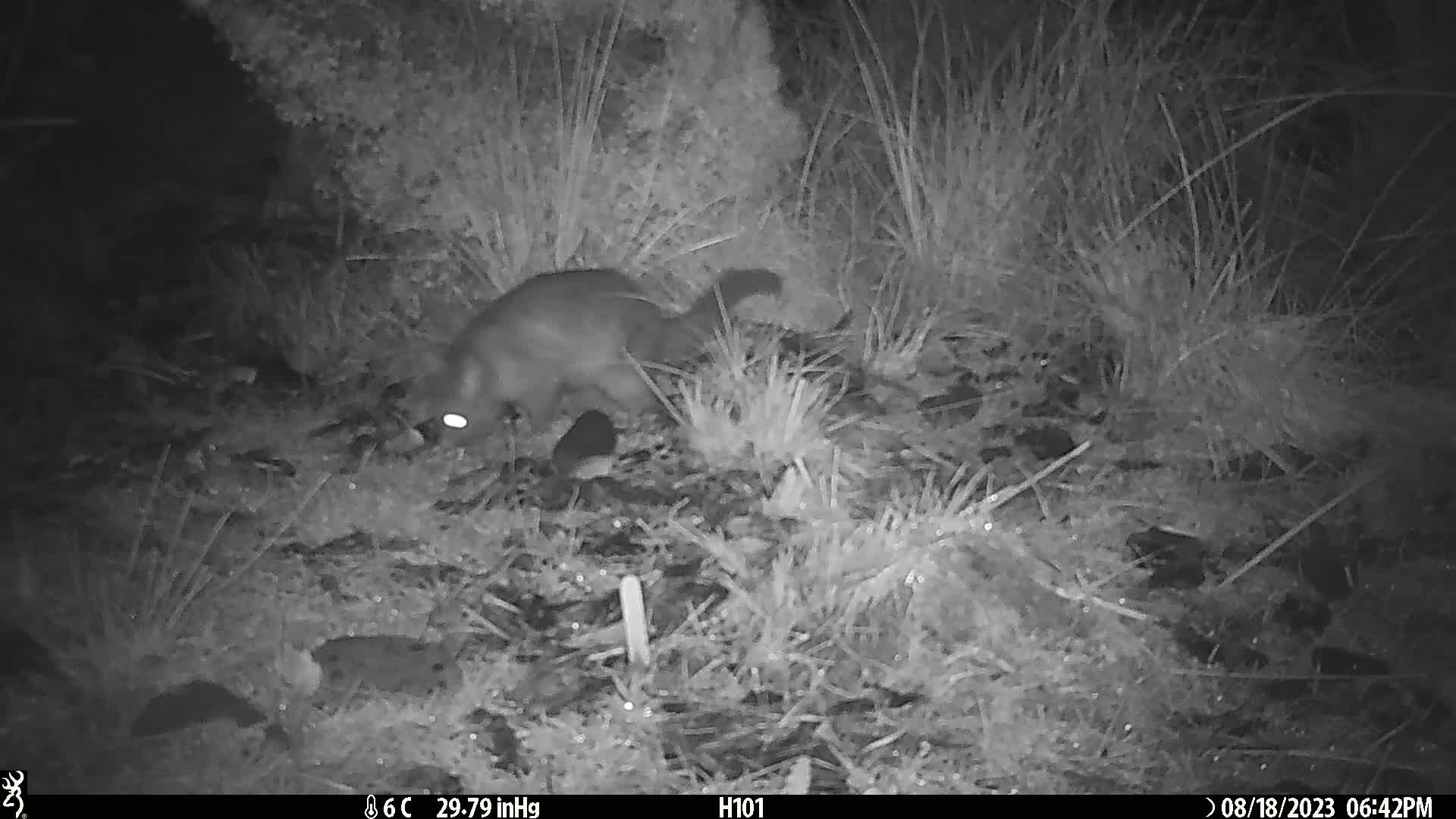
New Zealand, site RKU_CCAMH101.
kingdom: Animalia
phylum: Chordata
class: Mammalia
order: Diprotodontia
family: Phalangeridae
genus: Trichosurus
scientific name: Trichosurus vulpecula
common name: common brushtail possum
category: possum